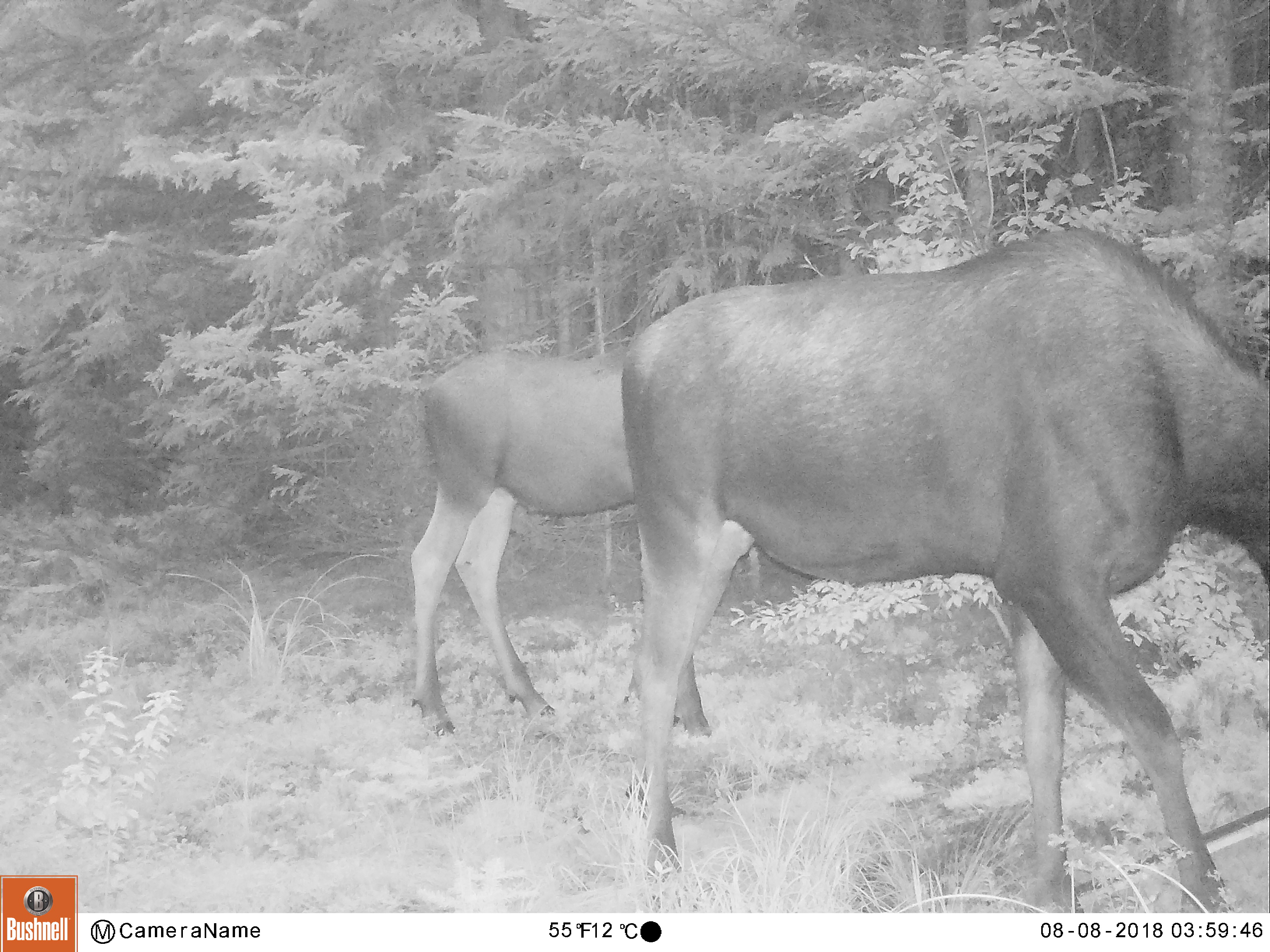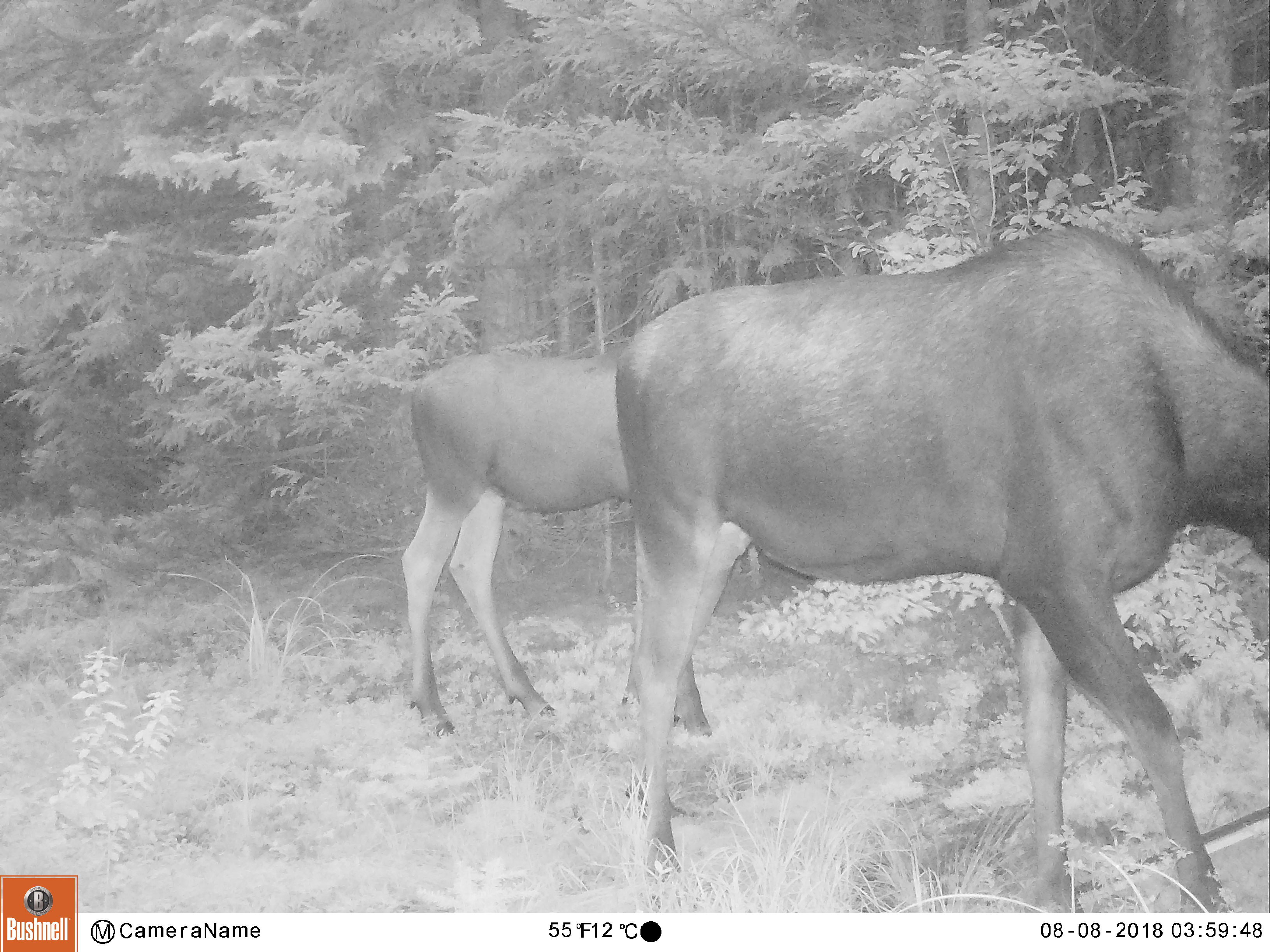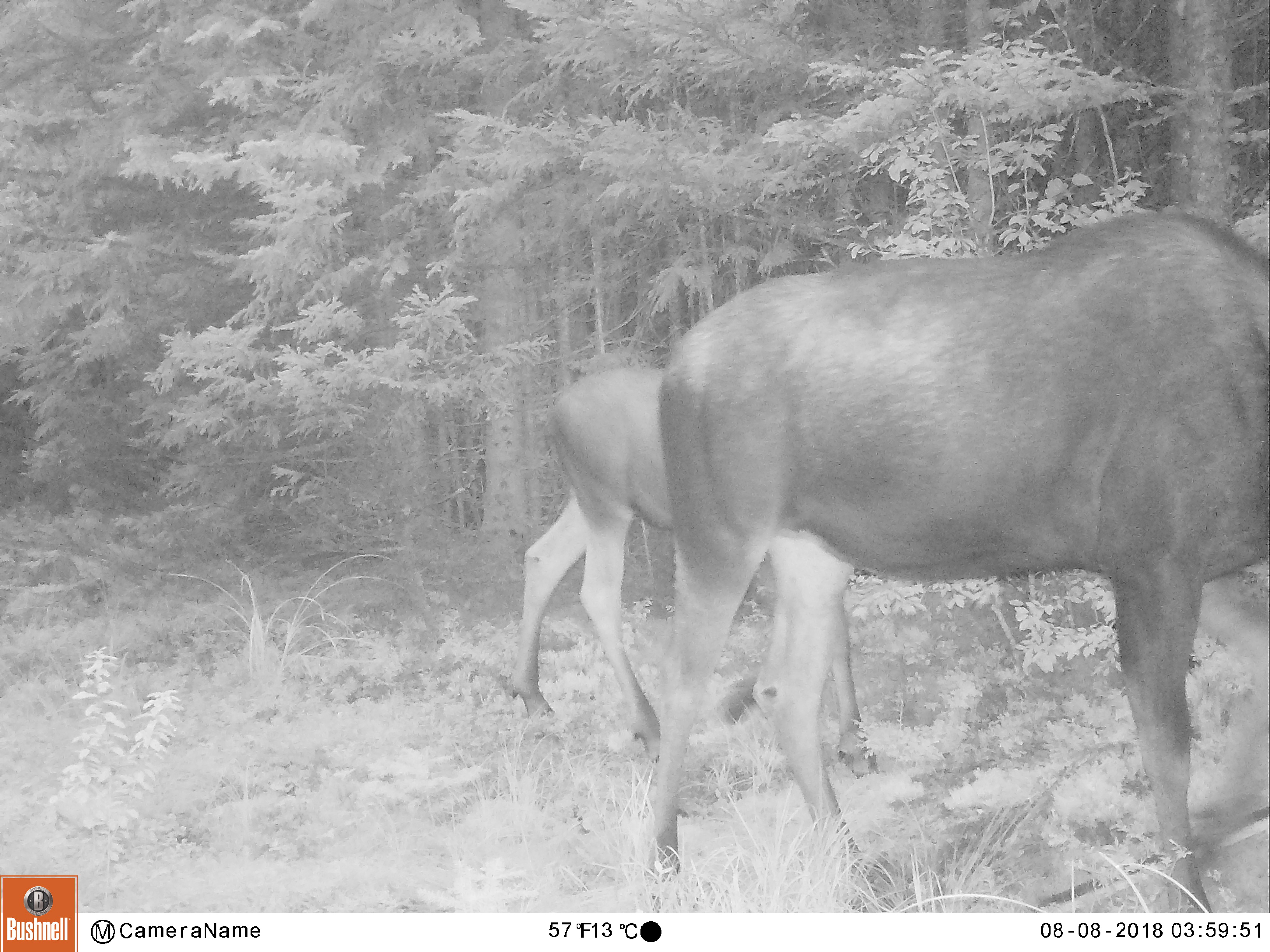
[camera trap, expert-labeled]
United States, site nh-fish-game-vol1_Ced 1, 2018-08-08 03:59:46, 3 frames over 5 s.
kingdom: Animalia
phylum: Chordata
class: Mammalia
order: Artiodactyla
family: Cervidae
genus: Alces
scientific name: Alces alces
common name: moose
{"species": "moose (Alces alces)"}